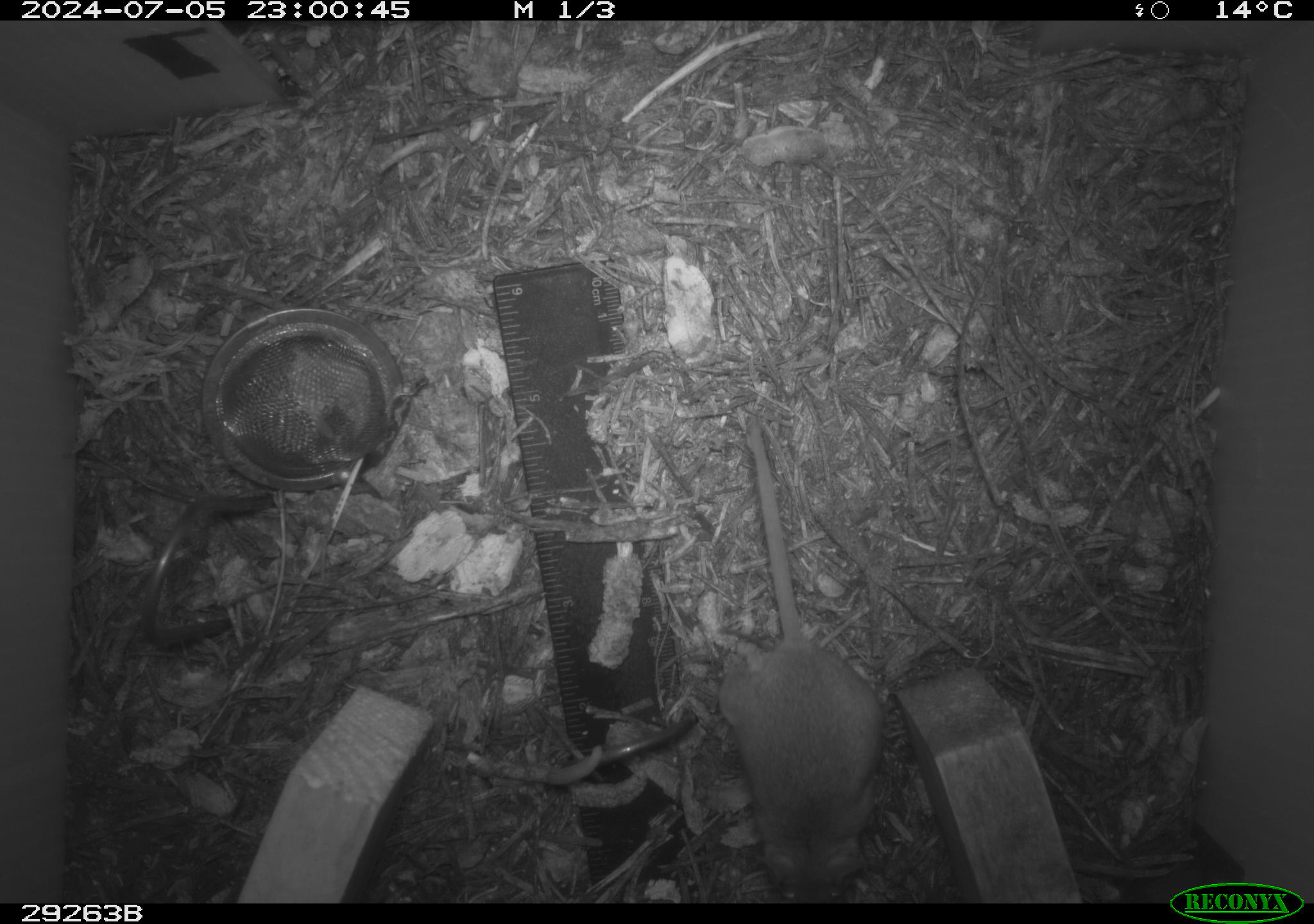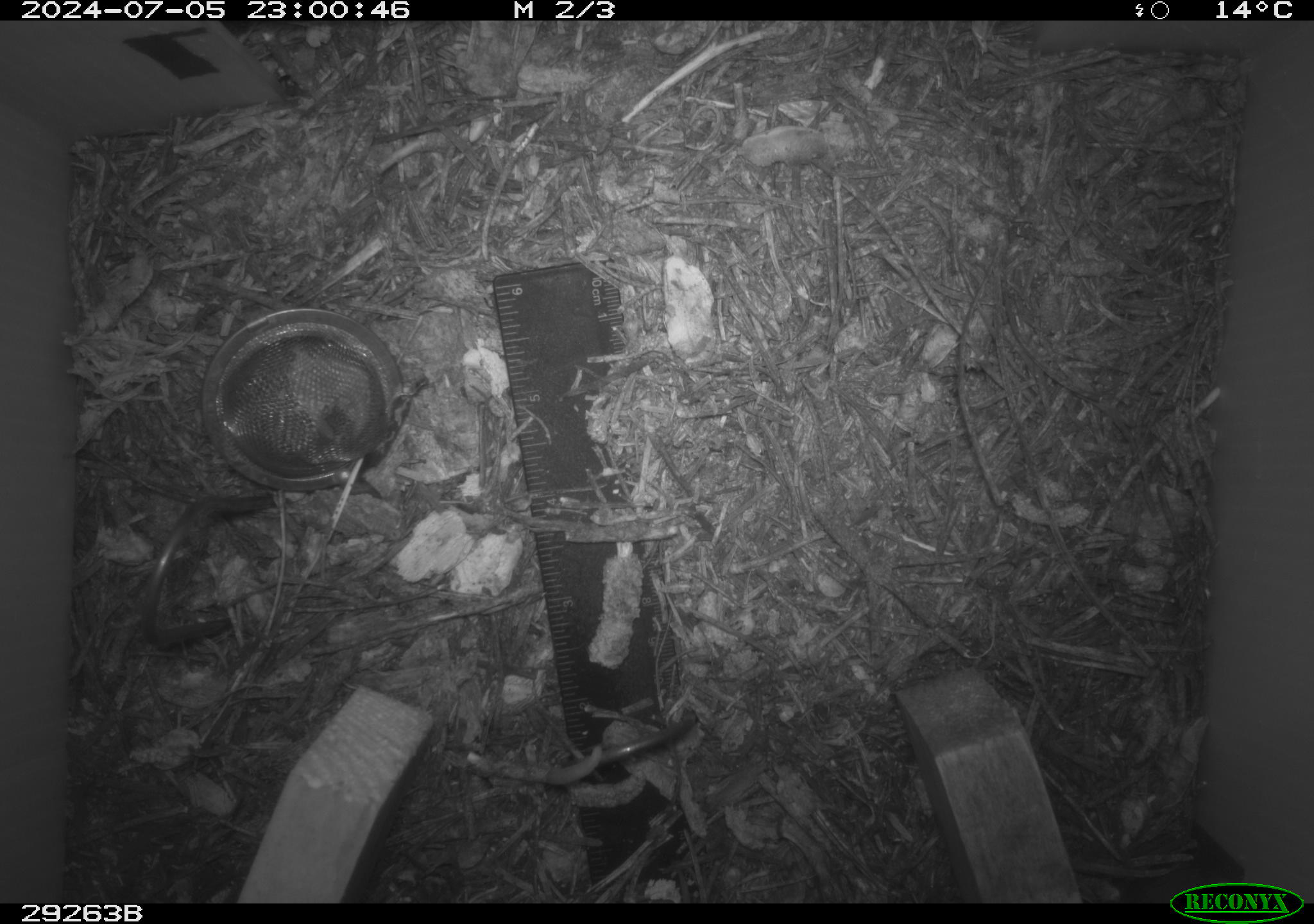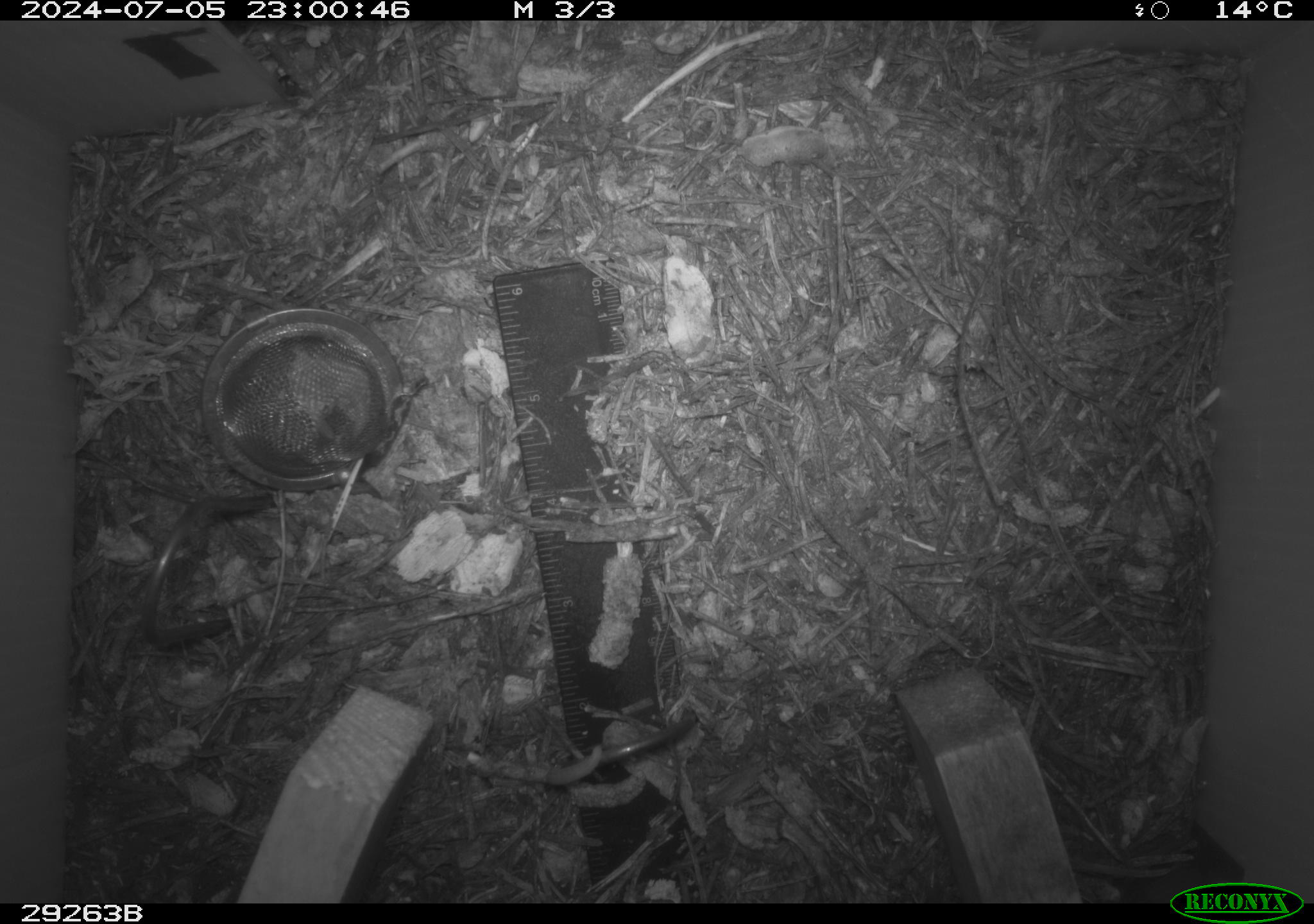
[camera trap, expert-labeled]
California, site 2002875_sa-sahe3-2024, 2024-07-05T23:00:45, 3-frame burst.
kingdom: Animalia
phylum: Chordata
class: Mammalia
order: Rodentia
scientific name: Rodentia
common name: rodent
Rodent (Rodentia).